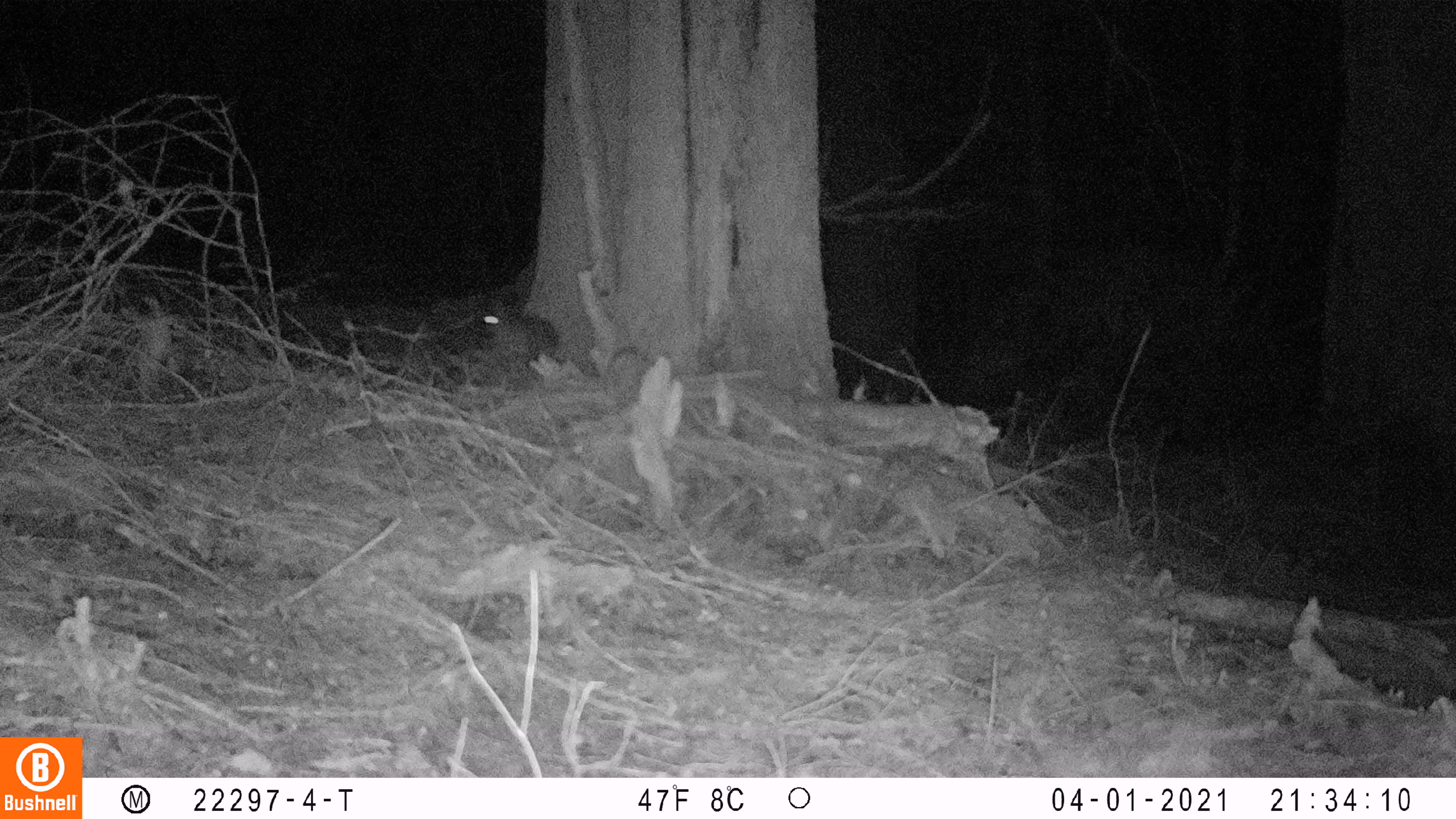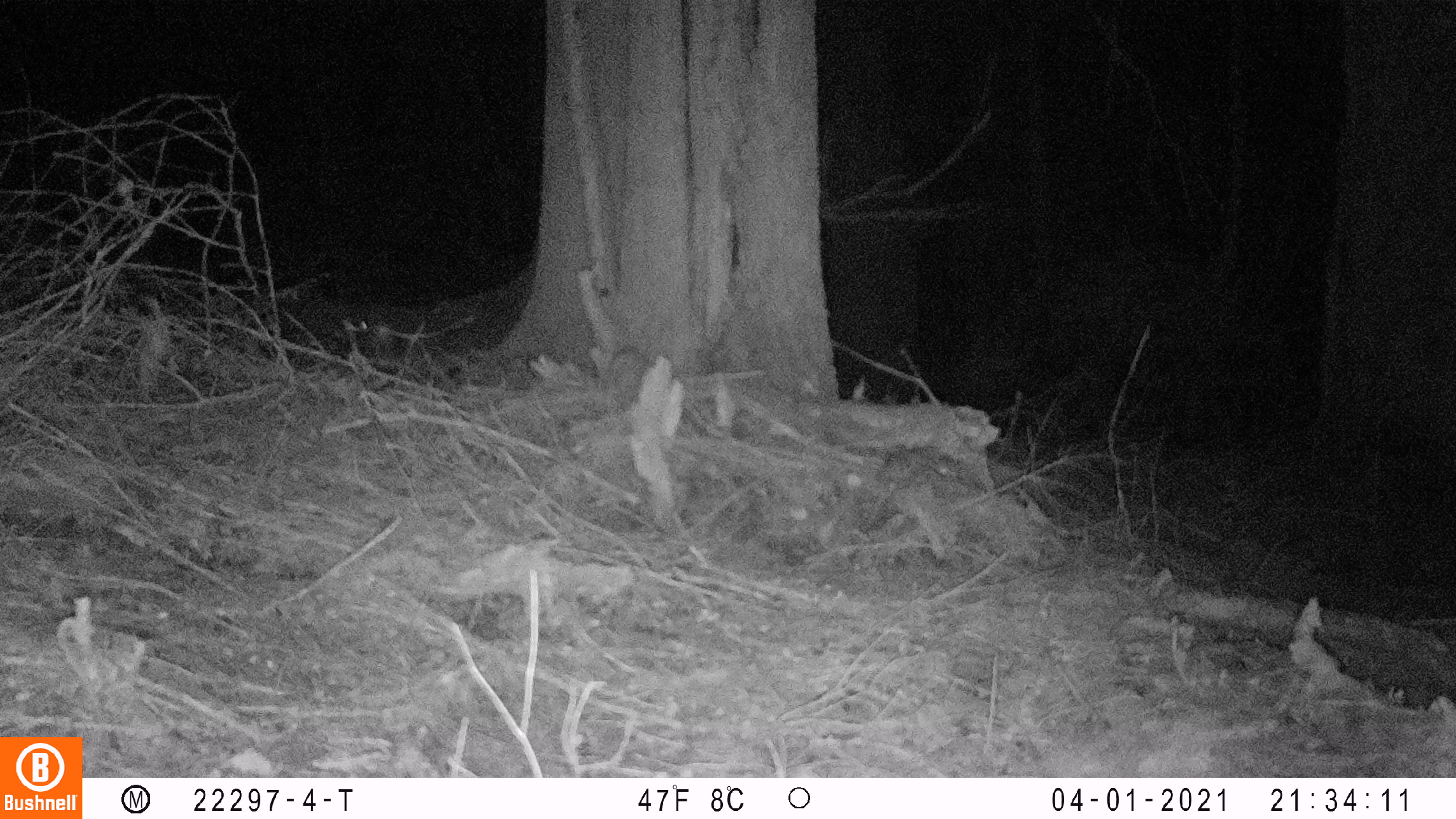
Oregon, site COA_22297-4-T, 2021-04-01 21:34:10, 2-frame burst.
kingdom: Animalia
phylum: Chordata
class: Mammalia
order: Lagomorpha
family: Leporidae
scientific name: Leporidae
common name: hares and rabbits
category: leporidae family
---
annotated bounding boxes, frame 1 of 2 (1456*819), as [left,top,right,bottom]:
leporidae family: [462,279,570,394]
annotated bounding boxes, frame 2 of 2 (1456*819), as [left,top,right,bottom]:
leporidae family: [331,295,430,382]